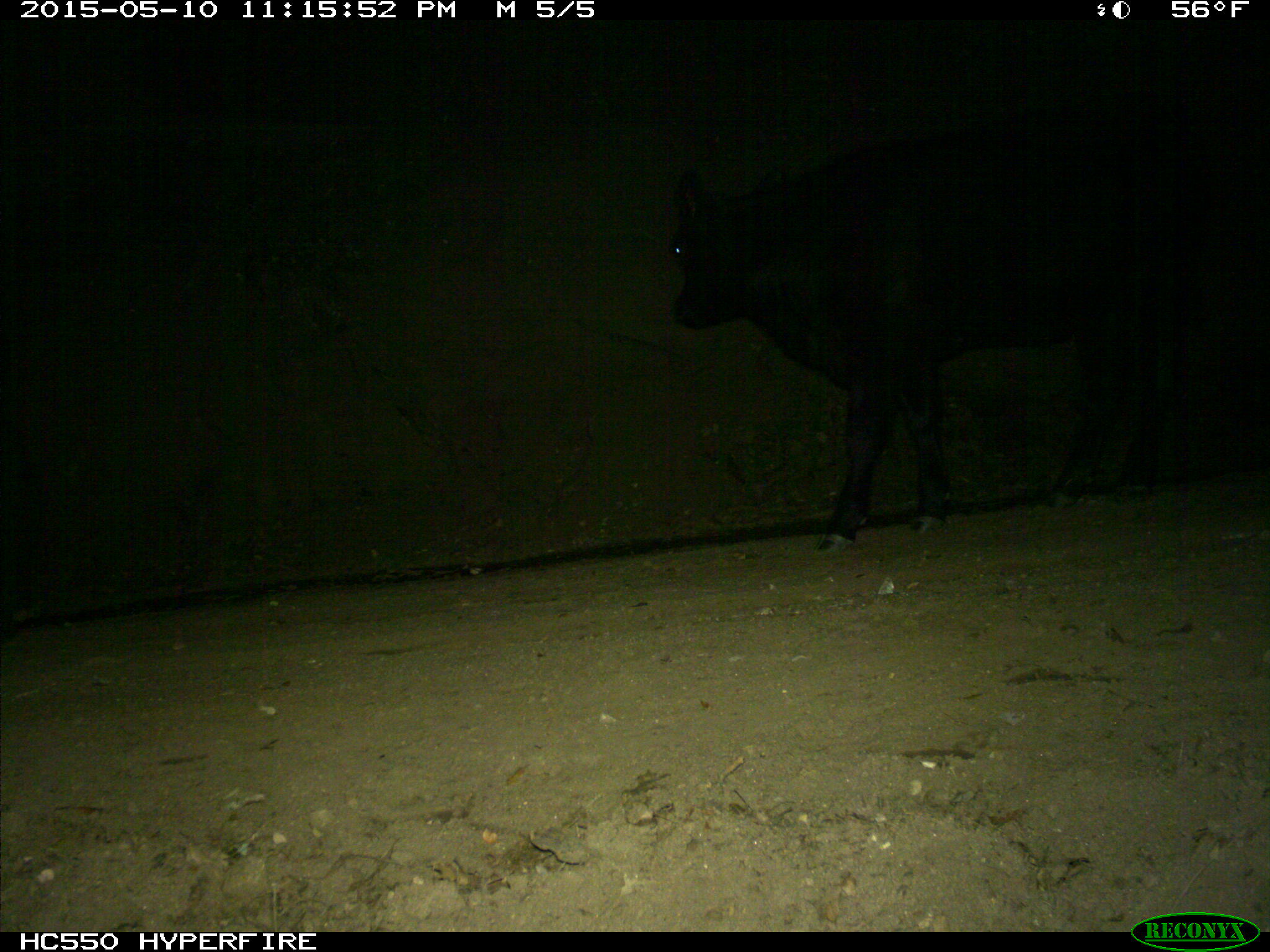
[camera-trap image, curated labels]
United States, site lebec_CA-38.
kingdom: Animalia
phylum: Chordata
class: Mammalia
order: Artiodactyla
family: Bovidae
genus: Bos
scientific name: Bos taurus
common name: domestic cow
Bos taurus (domestic cow).